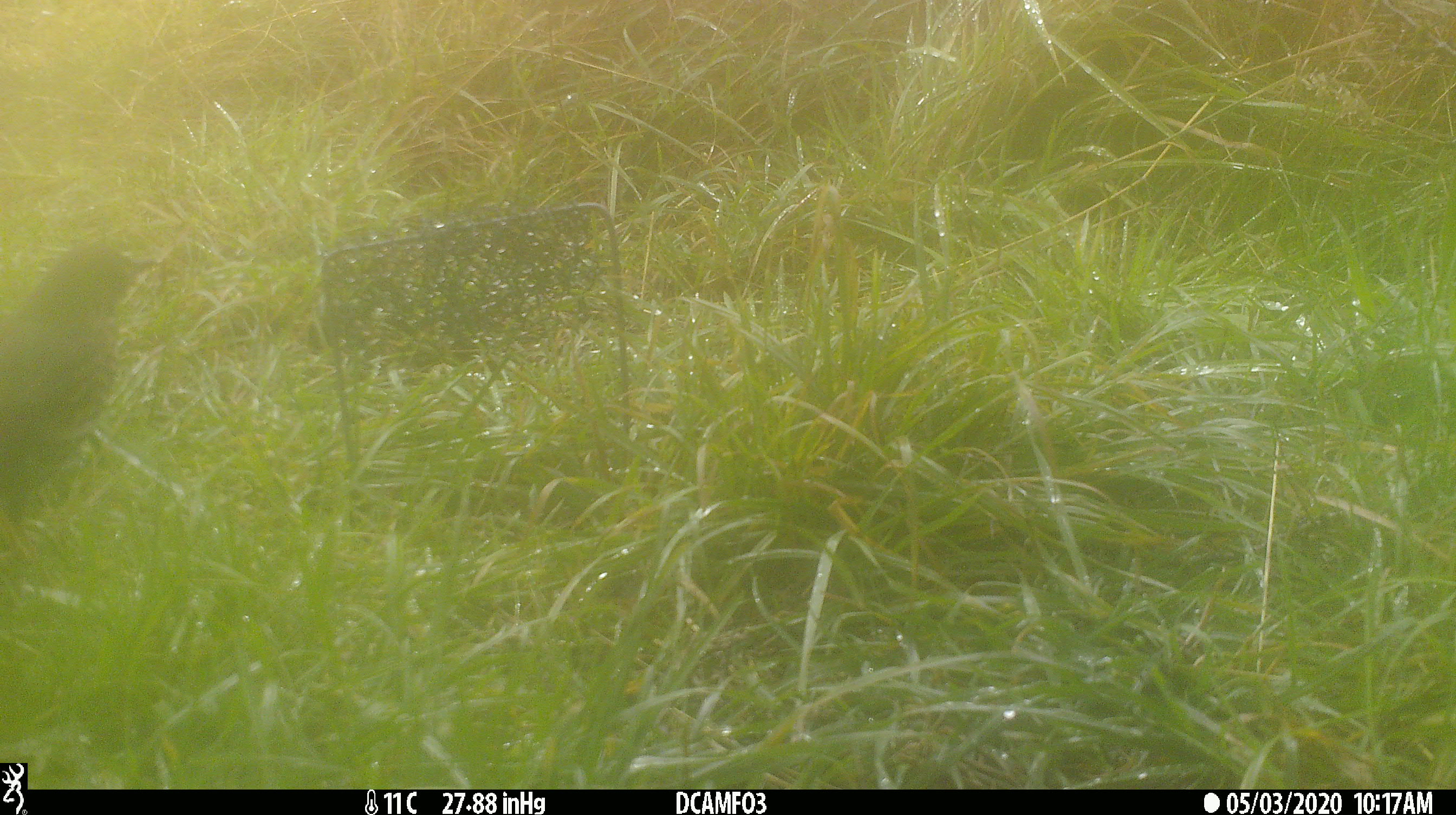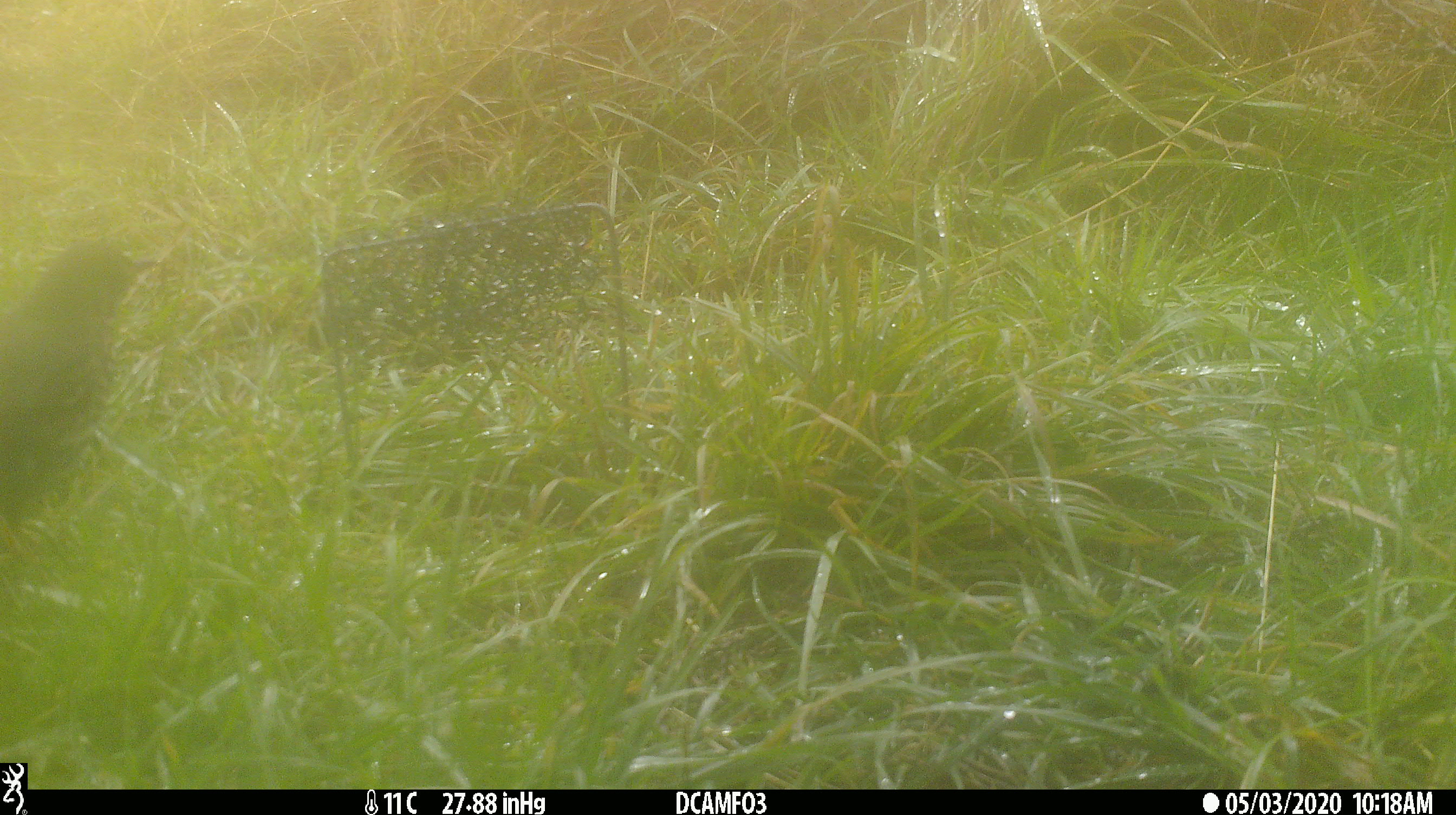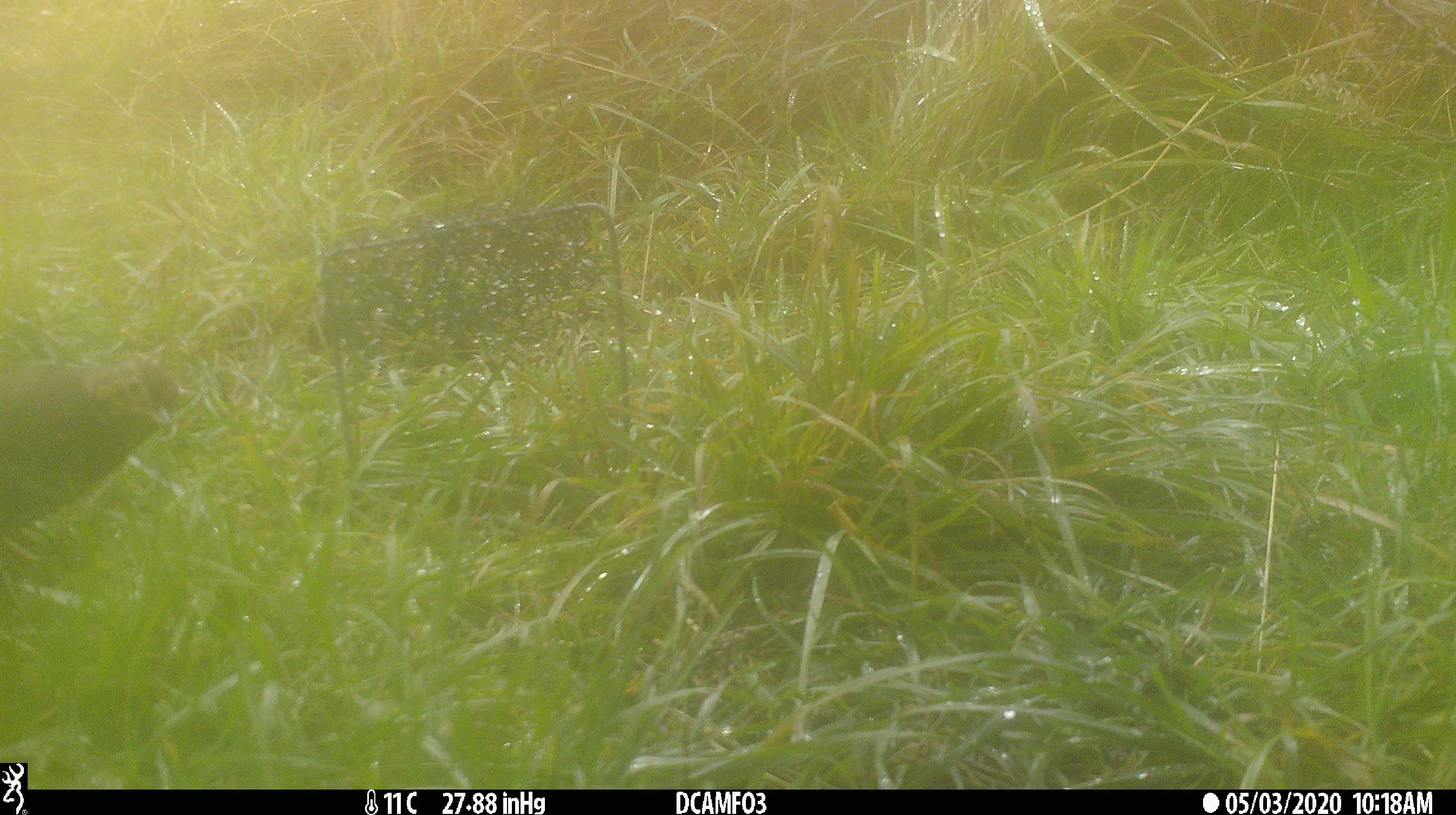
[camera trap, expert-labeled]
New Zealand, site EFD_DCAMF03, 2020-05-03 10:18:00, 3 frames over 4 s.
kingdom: Animalia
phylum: Chordata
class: Aves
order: Passeriformes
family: Turdidae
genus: Turdus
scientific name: Turdus philomelos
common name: song thrush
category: thrush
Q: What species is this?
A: Thrush (song thrush) (Turdus philomelos).